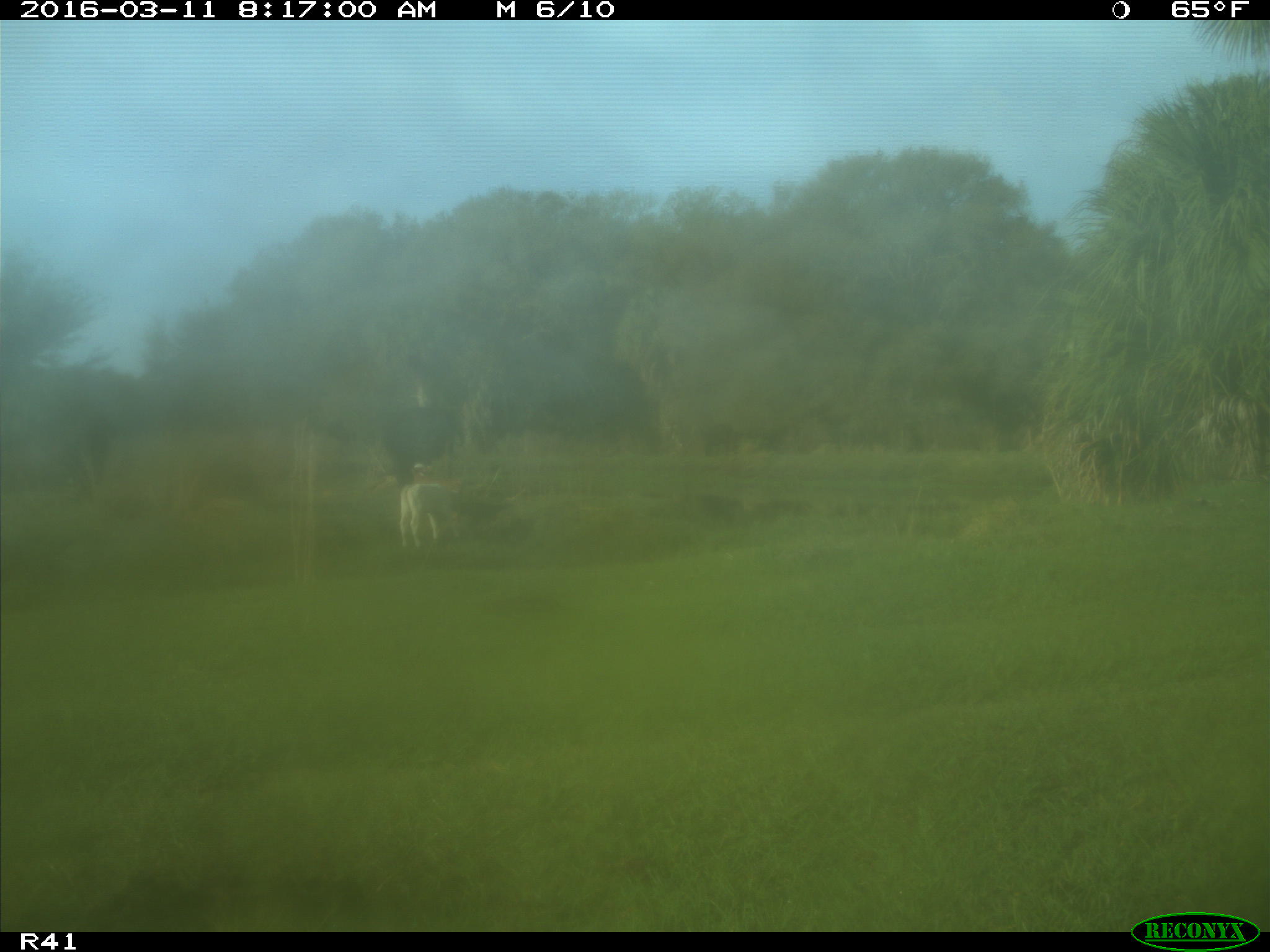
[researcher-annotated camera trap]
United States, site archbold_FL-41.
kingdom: Animalia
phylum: Chordata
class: Mammalia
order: Artiodactyla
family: Bovidae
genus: Bos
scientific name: Bos taurus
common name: domestic cow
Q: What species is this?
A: Bos taurus (domestic cow).